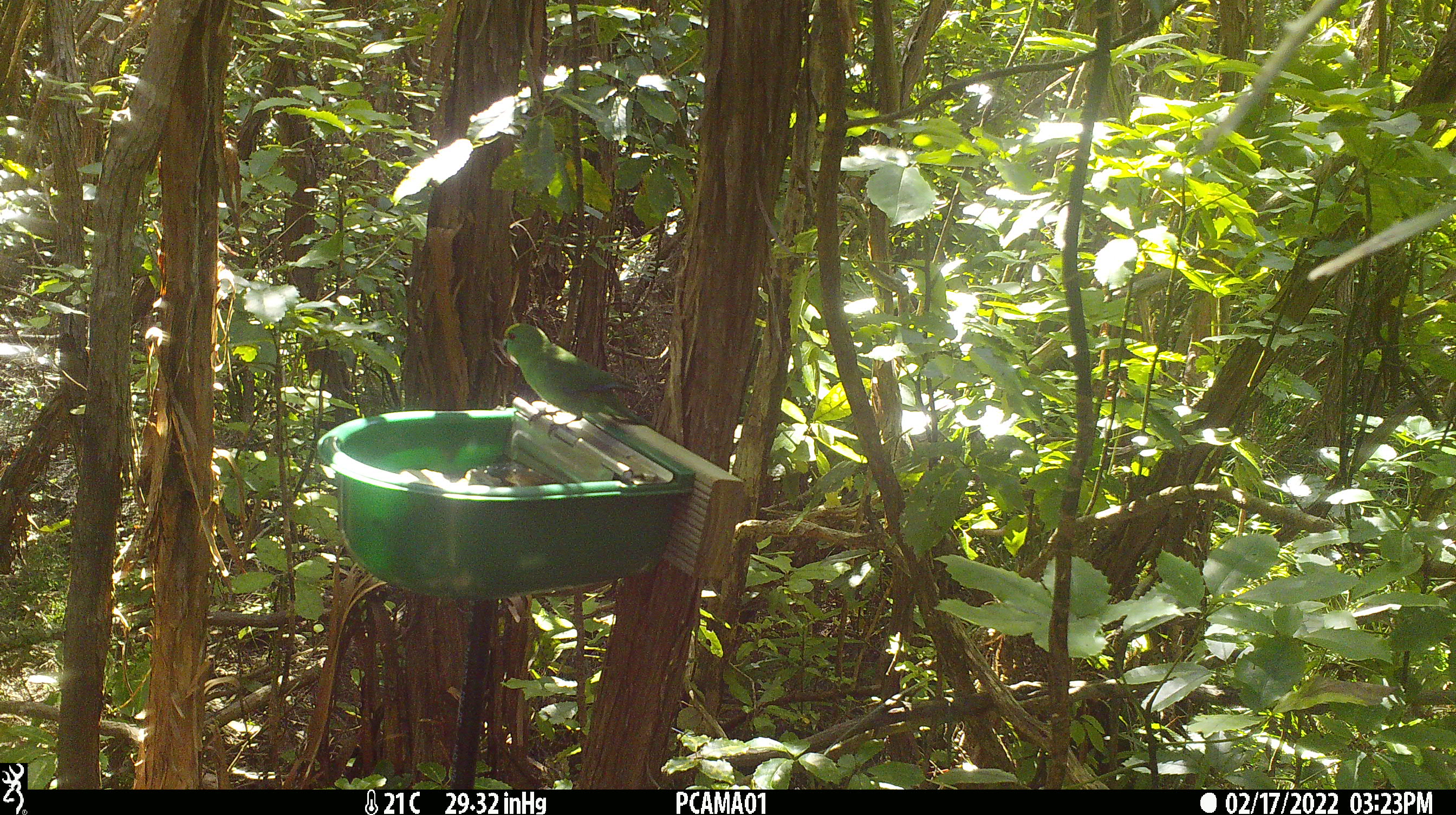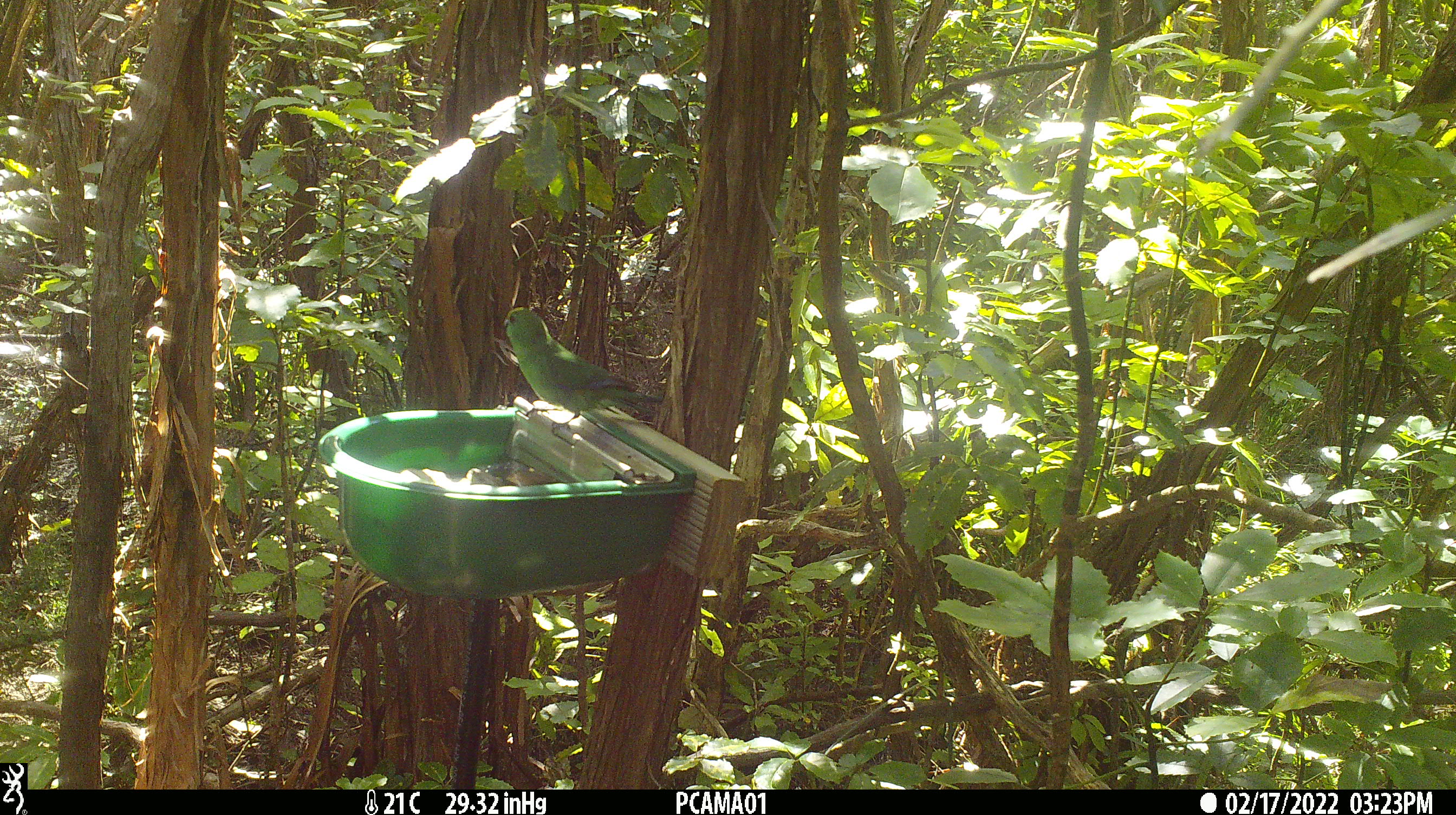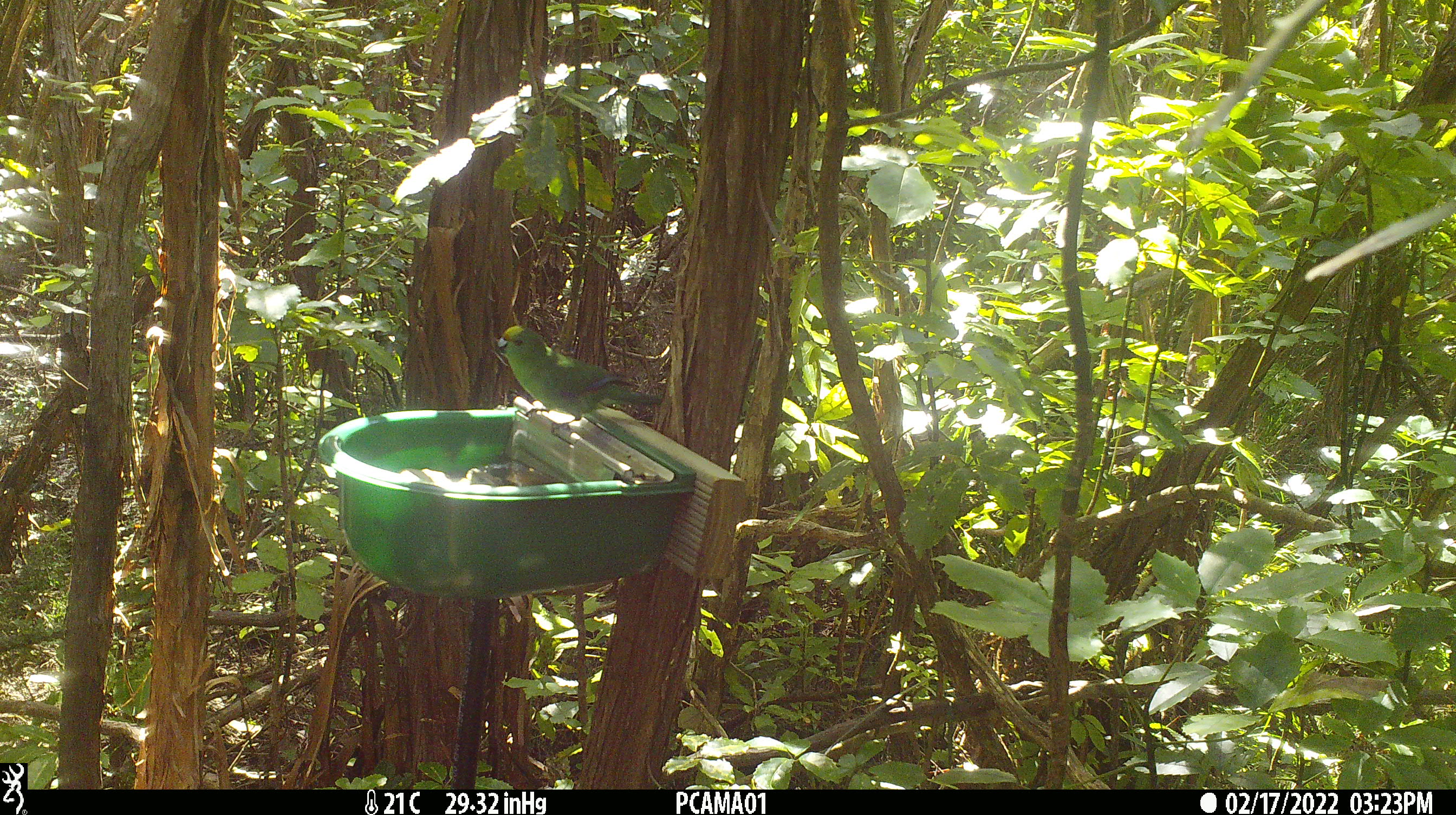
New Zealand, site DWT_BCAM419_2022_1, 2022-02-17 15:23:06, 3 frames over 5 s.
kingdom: Animalia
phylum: Chordata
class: Aves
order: Psittaciformes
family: Psittaculidae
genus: Cyanoramphus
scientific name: Cyanoramphus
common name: parakeet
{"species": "parakeet (Cyanoramphus)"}